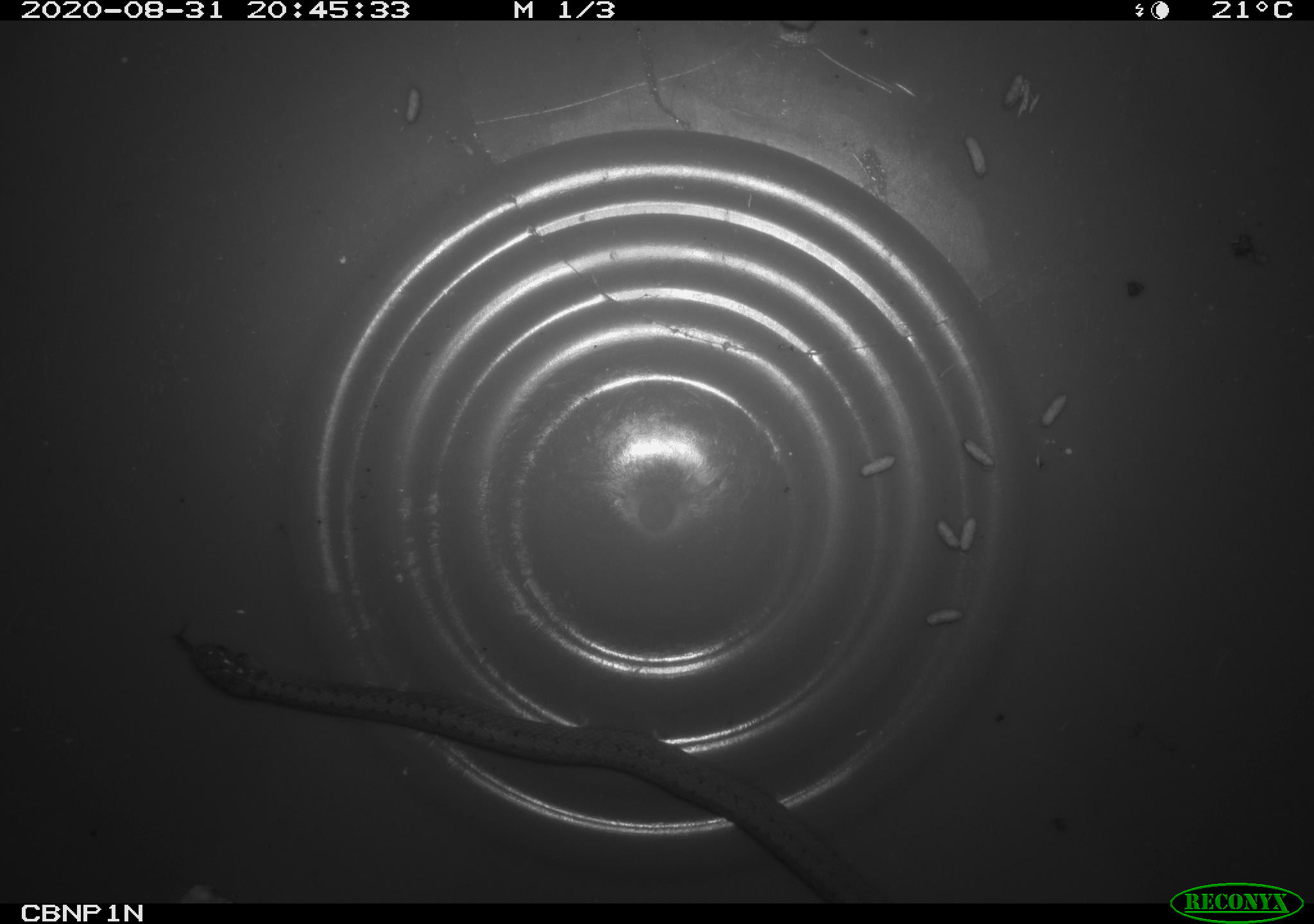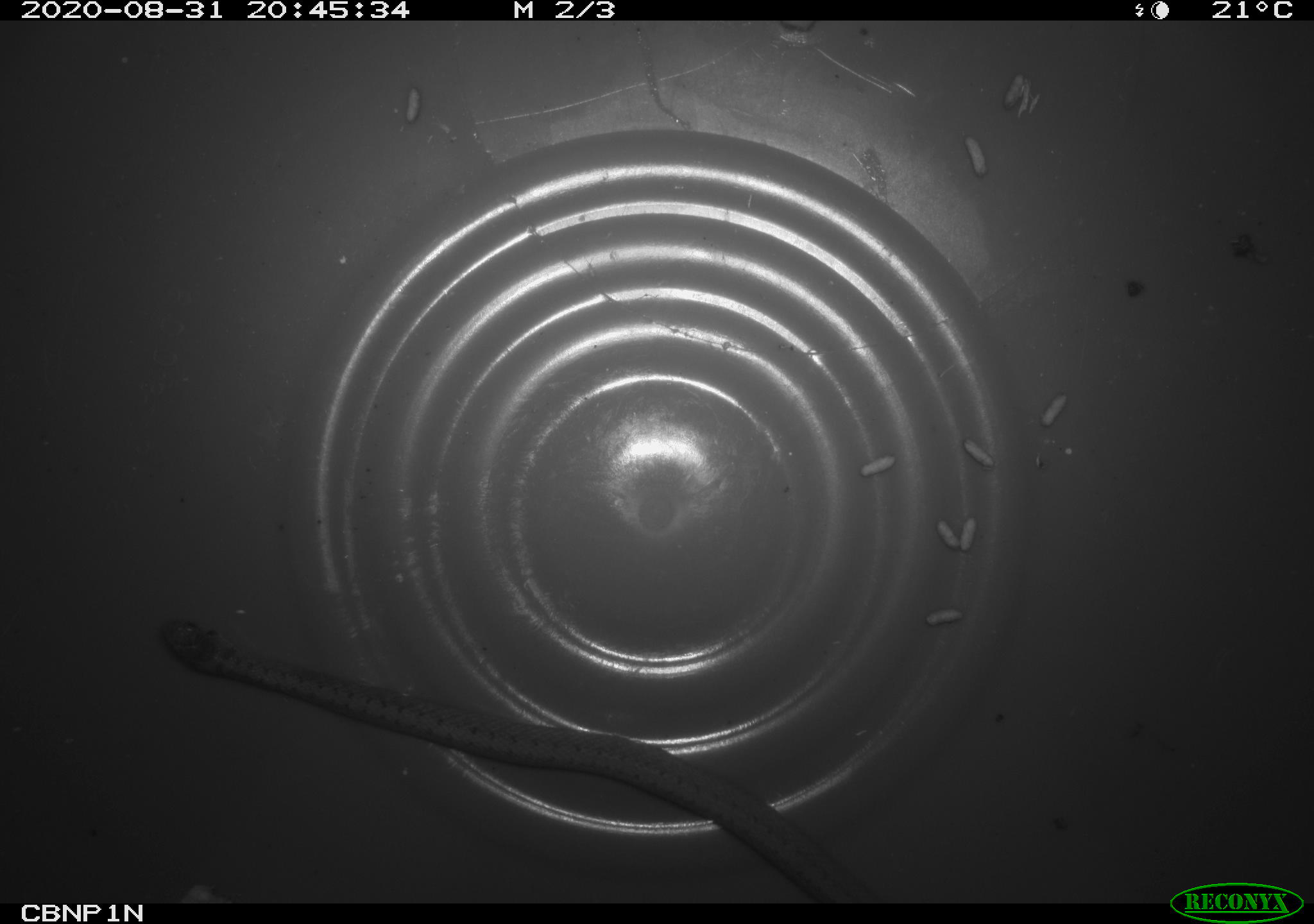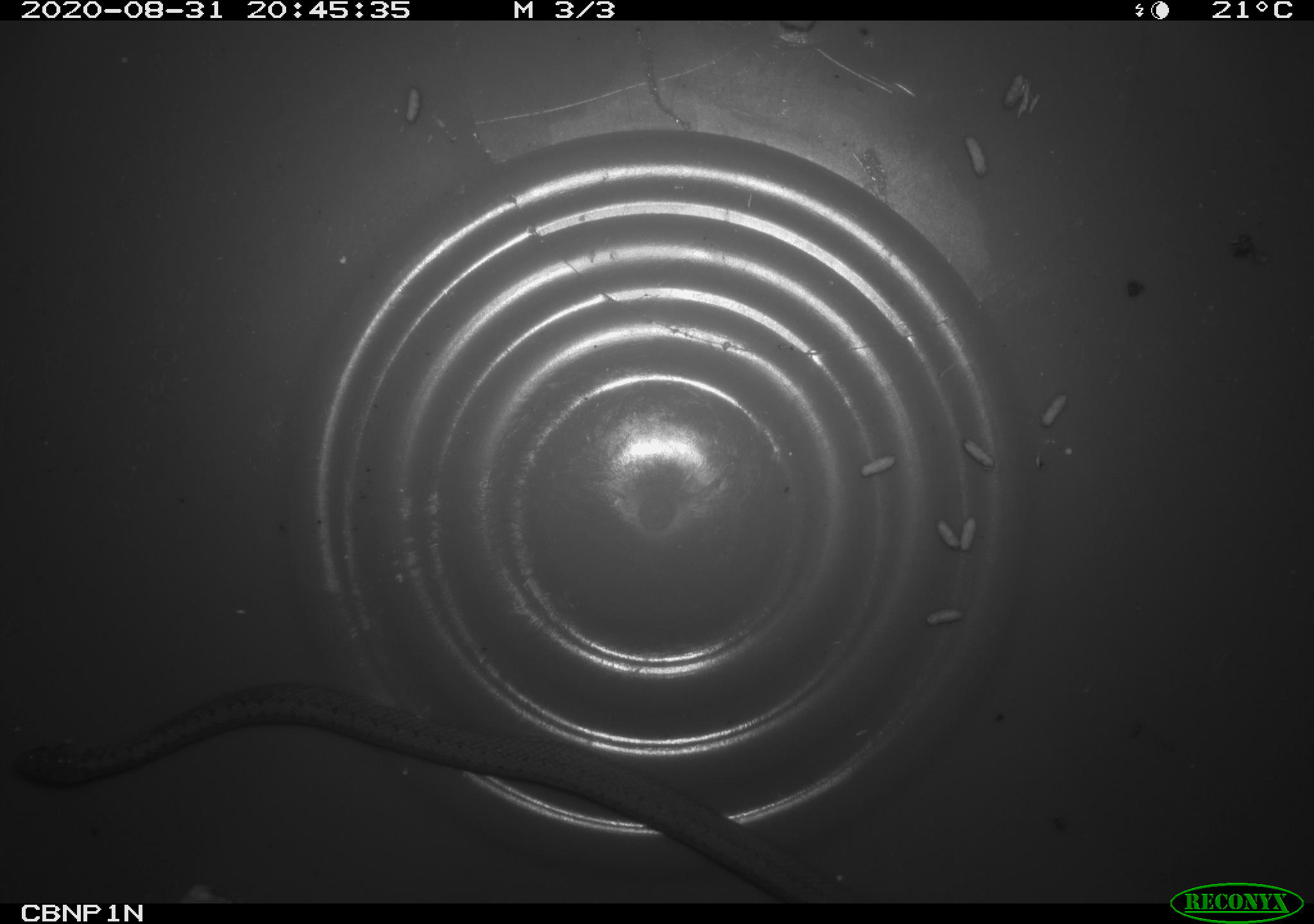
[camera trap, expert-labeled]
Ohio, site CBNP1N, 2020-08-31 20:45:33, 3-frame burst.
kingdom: Animalia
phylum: Chordata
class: Reptilia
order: Squamata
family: Colubridae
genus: Storeria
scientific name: Storeria dekayi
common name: dekay's brownsnake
Dekay's brownsnake (Storeria dekayi).